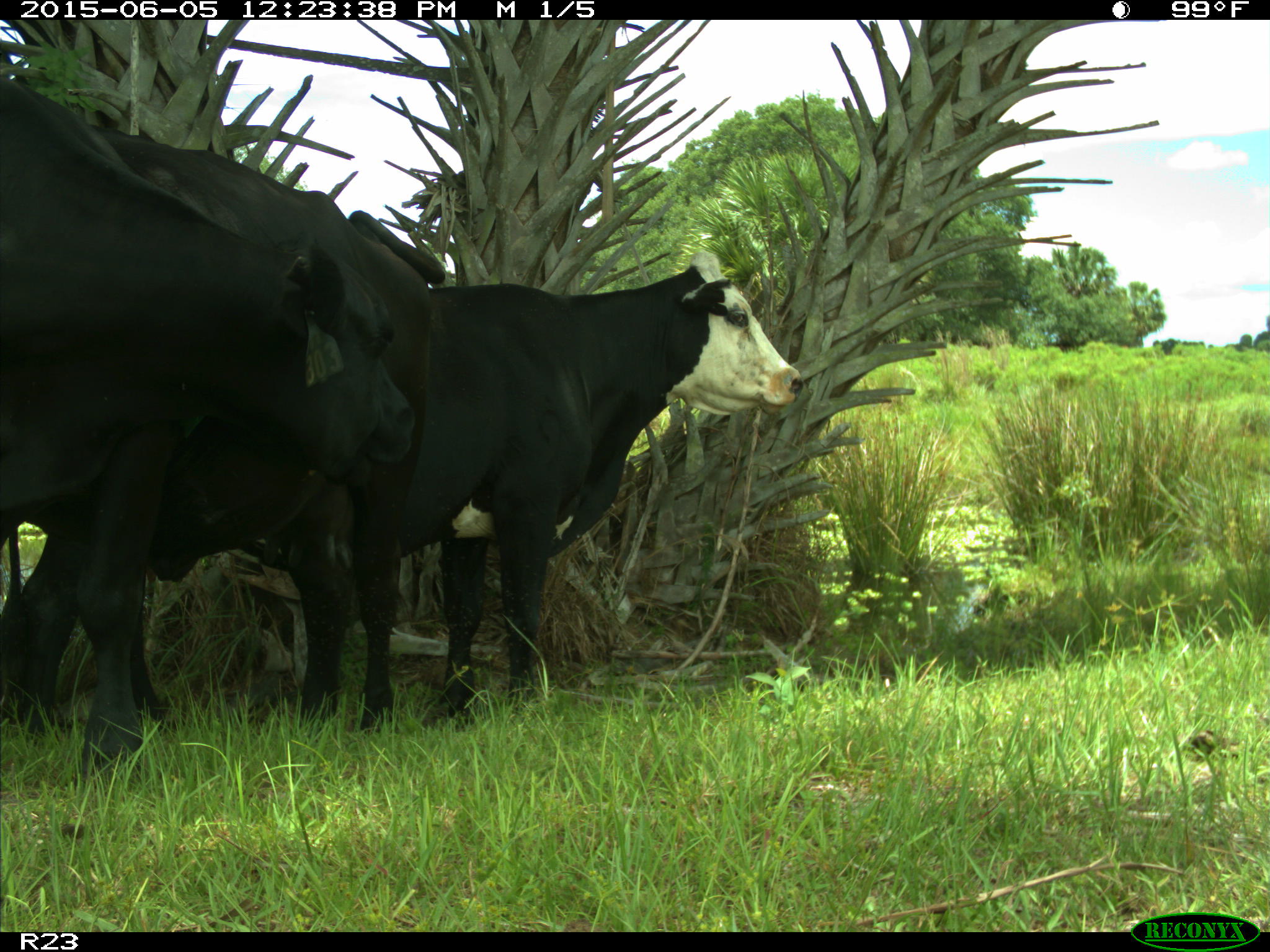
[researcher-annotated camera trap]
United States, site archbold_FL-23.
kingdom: Animalia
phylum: Chordata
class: Mammalia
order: Artiodactyla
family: Suidae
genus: Sus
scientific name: Sus scrofa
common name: wild boar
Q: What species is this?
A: Sus scrofa (wild boar).